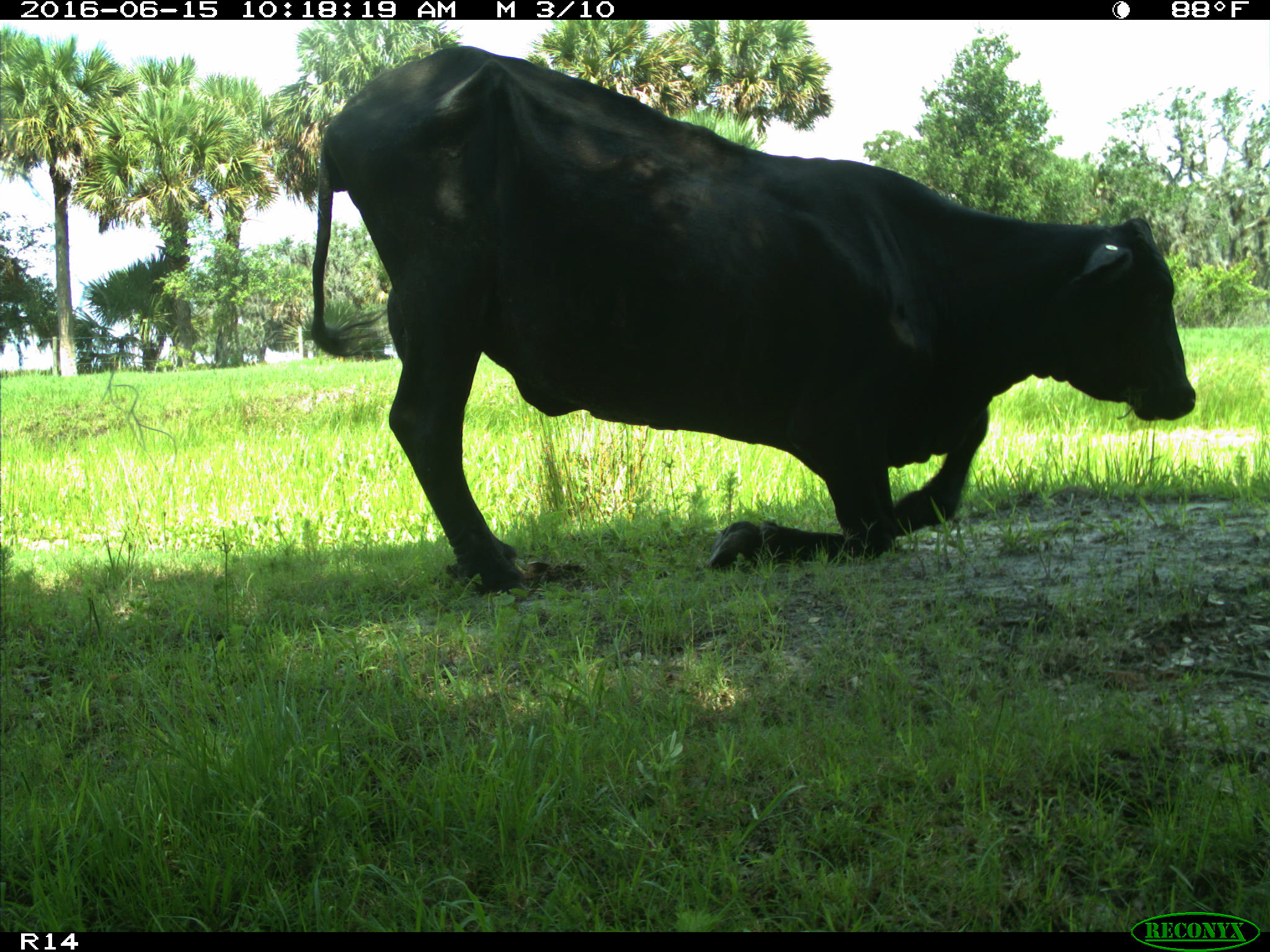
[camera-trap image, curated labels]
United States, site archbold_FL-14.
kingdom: Animalia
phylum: Chordata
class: Mammalia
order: Artiodactyla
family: Bovidae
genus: Bos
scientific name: Bos taurus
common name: domestic cow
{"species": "Bos taurus (domestic cow)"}